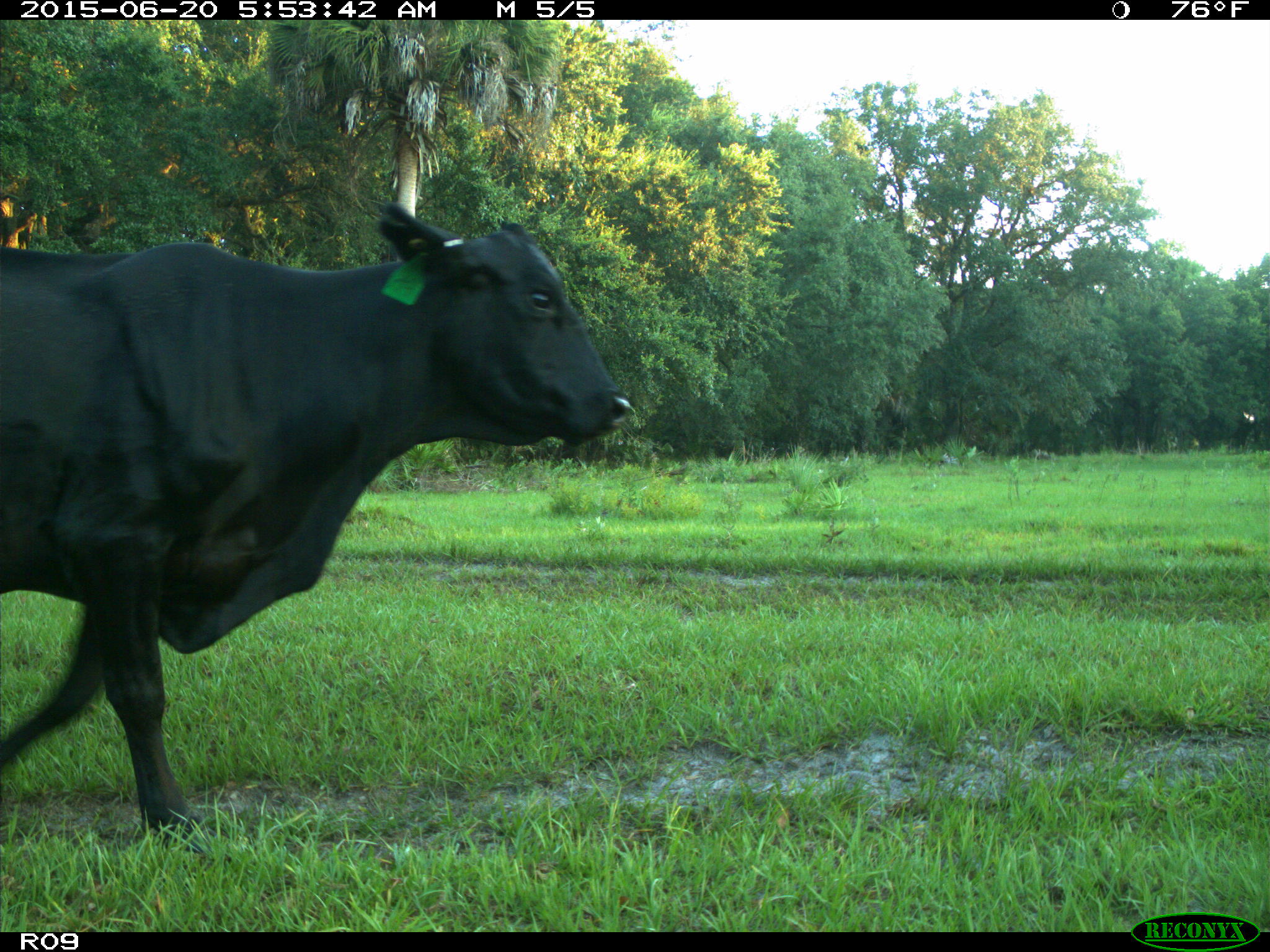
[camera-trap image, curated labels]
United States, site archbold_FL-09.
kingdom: Animalia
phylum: Chordata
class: Mammalia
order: Artiodactyla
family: Bovidae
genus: Bos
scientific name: Bos taurus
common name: domestic cow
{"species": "Bos taurus (domestic cow)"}